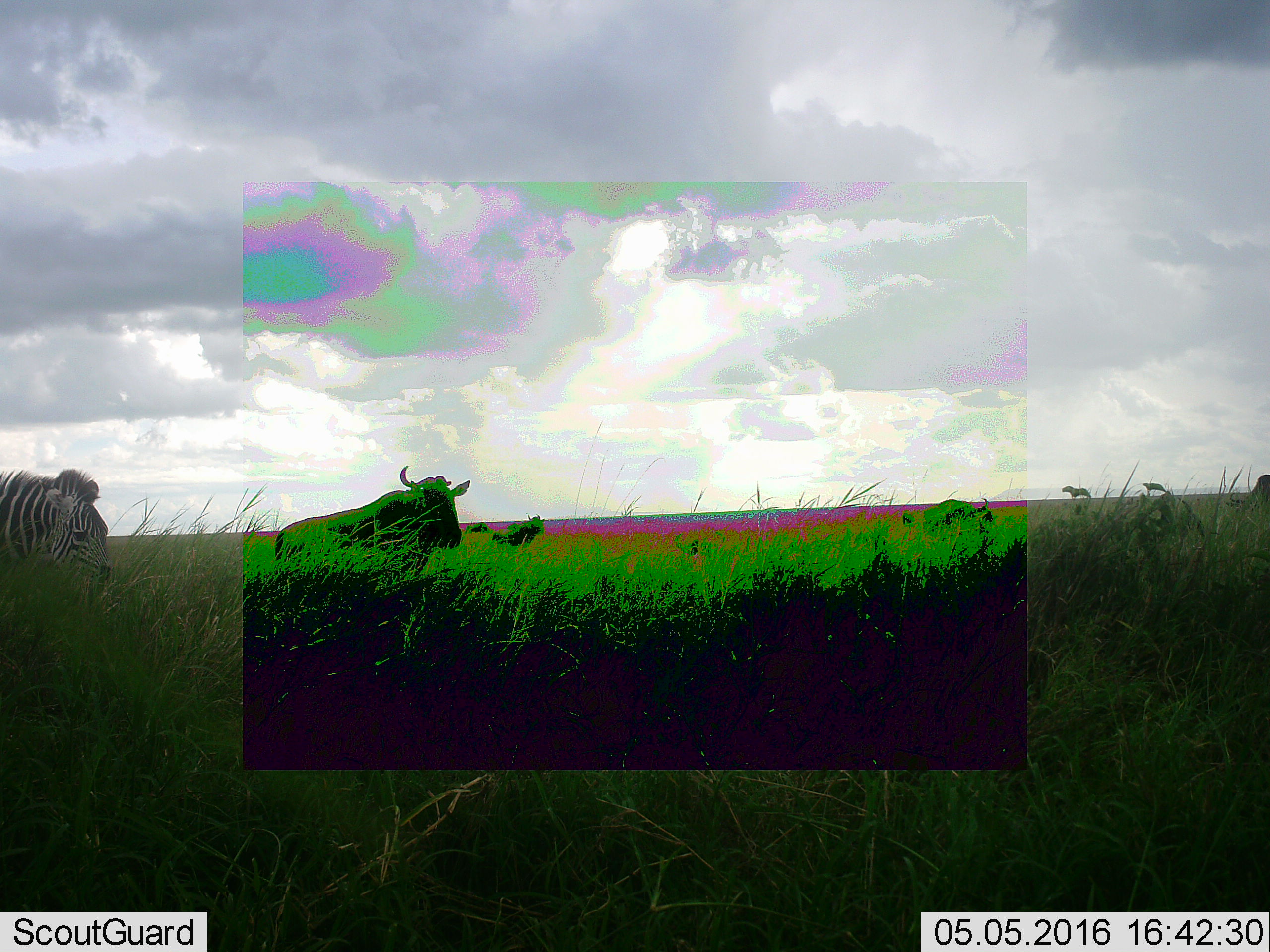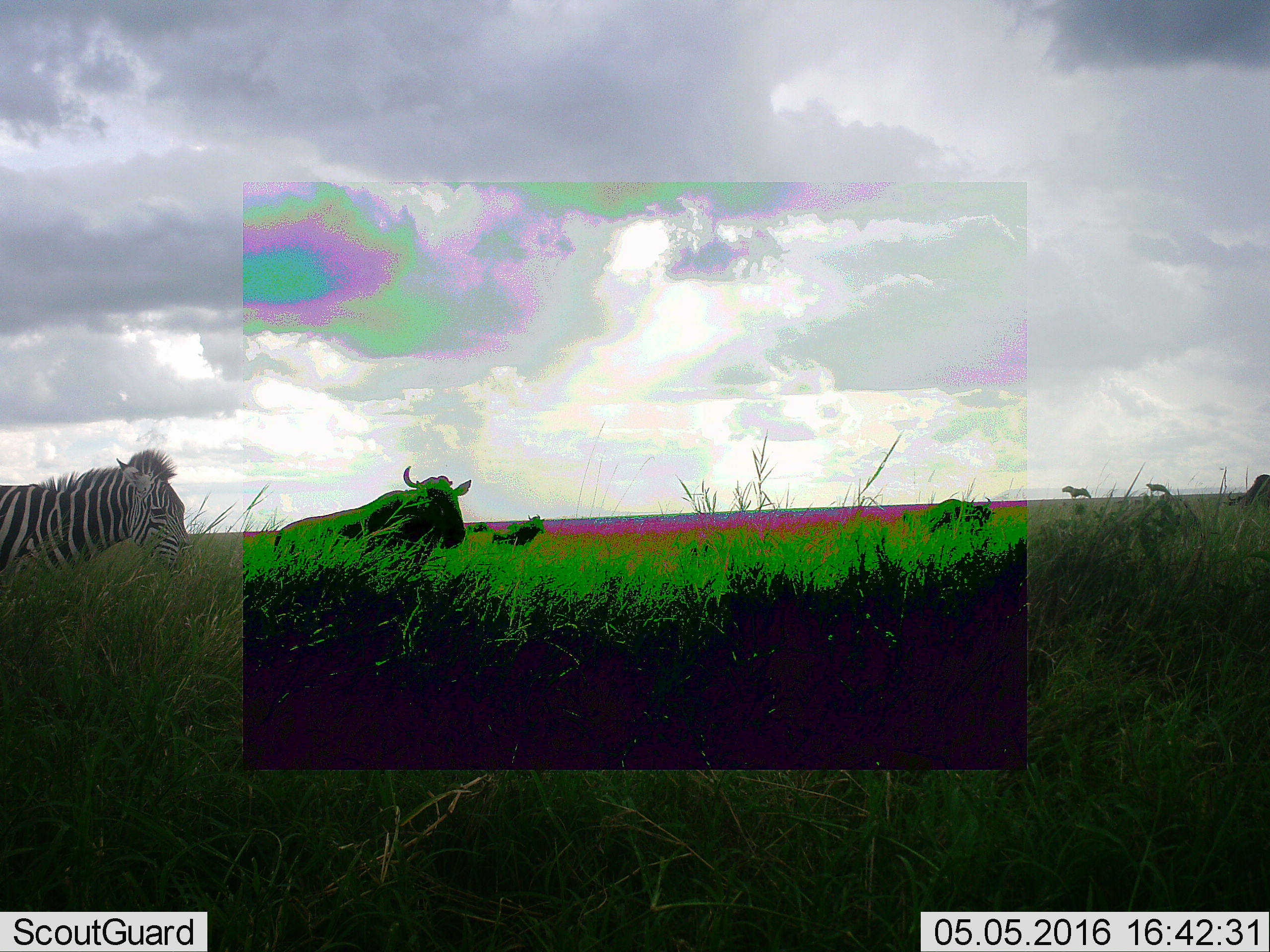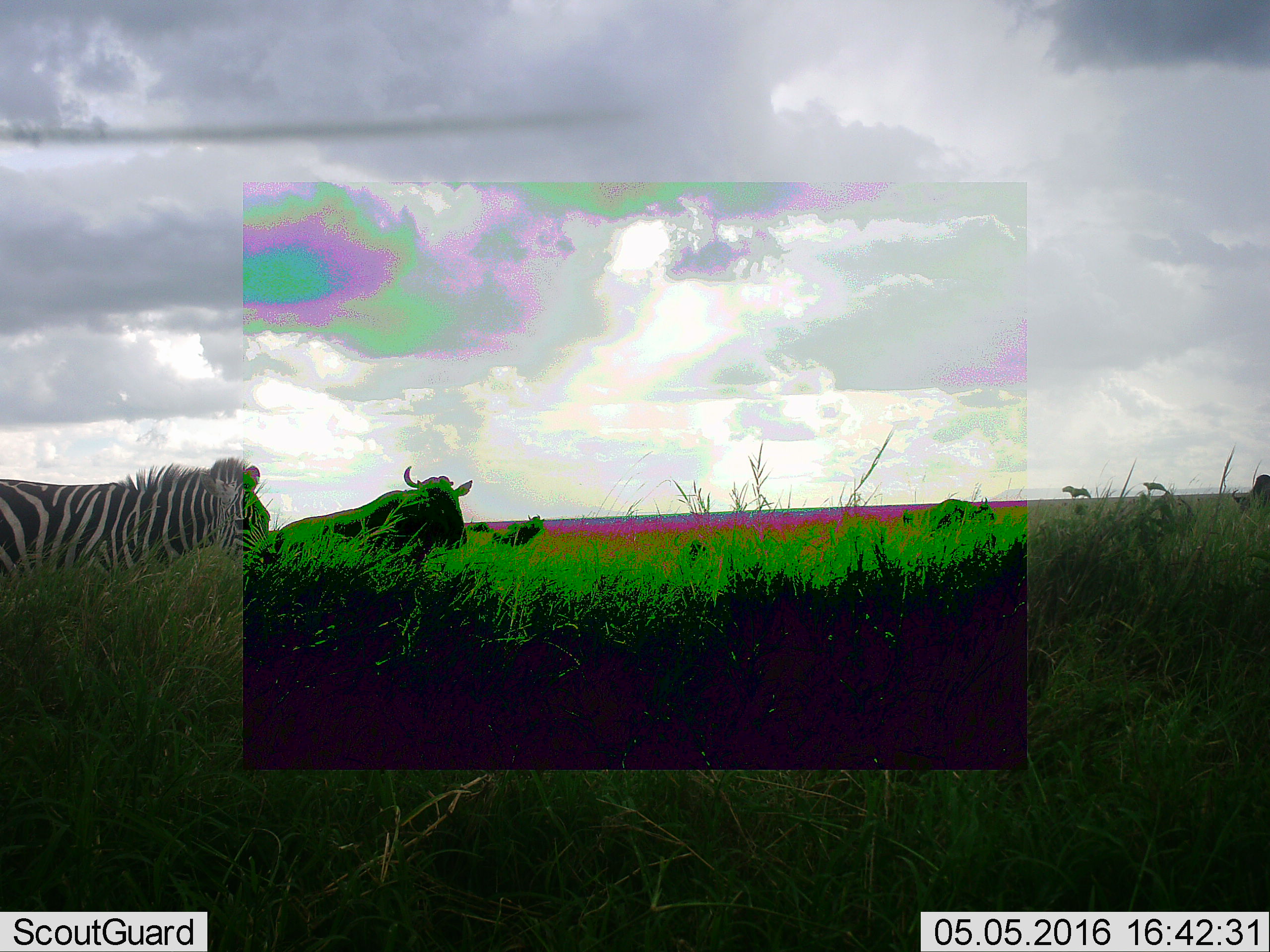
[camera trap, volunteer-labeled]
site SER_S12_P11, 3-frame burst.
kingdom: Animalia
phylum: Chordata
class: Mammalia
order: Artiodactyla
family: Bovidae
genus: Connochaetes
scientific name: Connochaetes taurinus taurinus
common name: blue wildebeest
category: wildebeestblue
Wildebeestblue (blue wildebeest) (Connochaetes taurinus taurinus), count 4. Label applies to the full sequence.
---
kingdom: Animalia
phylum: Chordata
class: Mammalia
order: Perissodactyla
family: Equidae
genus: Equus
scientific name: Equus quagga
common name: plains zebra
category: zebraplains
Zebraplains (plains zebra) (Equus quagga), count 1. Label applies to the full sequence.